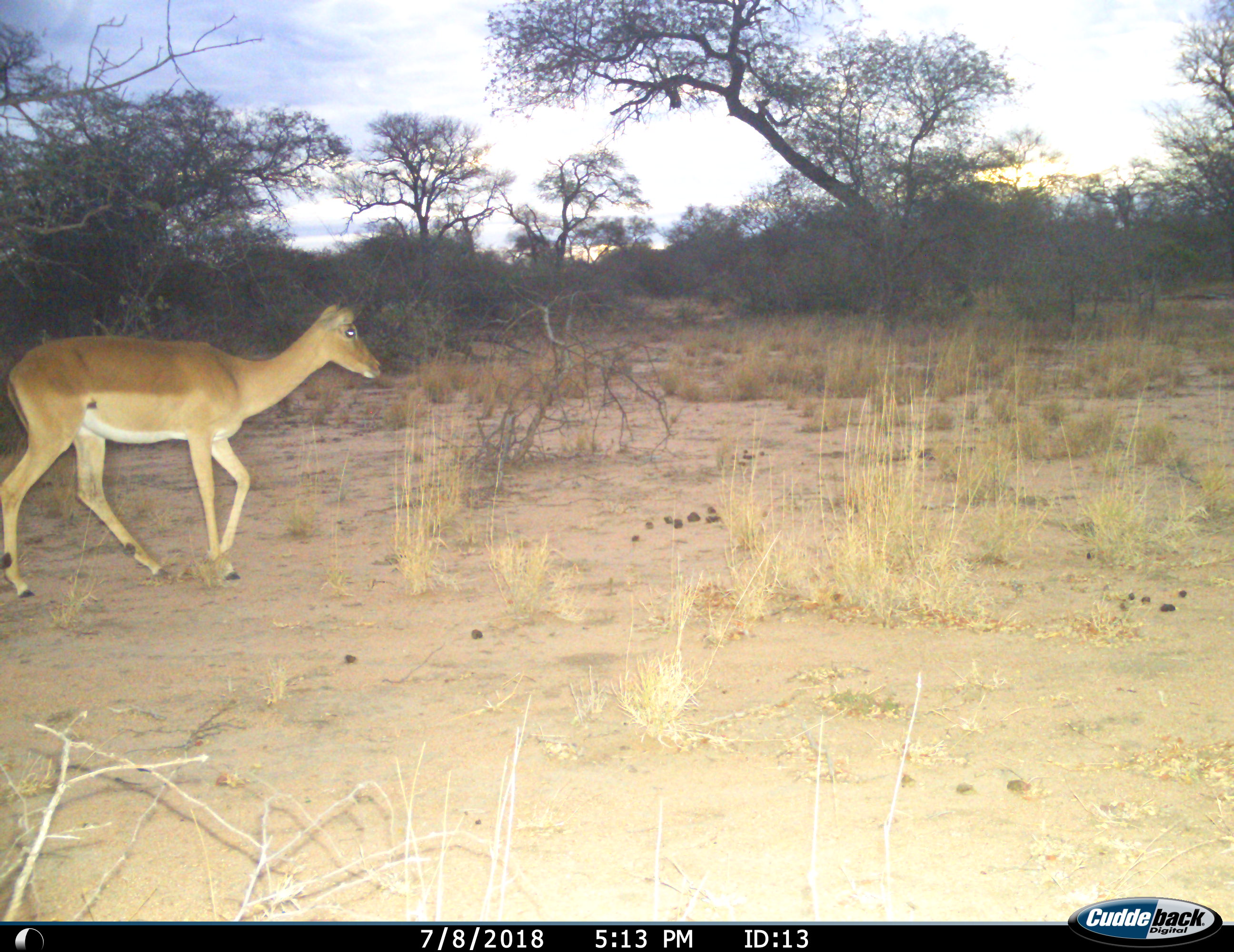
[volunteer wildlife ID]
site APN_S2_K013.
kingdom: Animalia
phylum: Chordata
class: Mammalia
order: Artiodactyla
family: Bovidae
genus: Aepyceros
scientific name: Aepyceros melampus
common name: impala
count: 1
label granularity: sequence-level